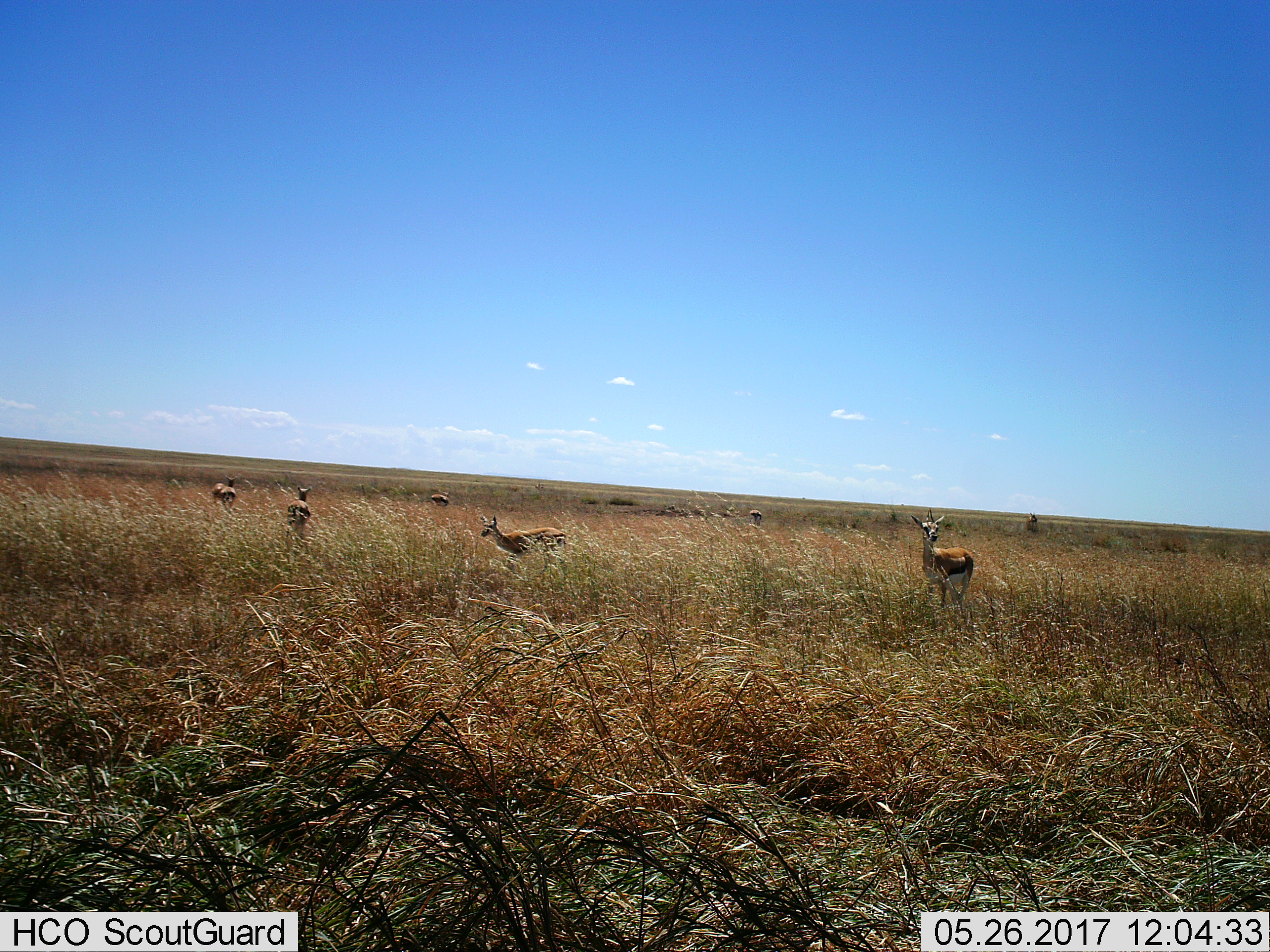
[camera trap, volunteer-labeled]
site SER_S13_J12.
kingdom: Animalia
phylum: Chordata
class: Mammalia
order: Artiodactyla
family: Bovidae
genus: Eudorcas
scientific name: Eudorcas thomsonii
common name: thomson's gazelle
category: gazellethomsons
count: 8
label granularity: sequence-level